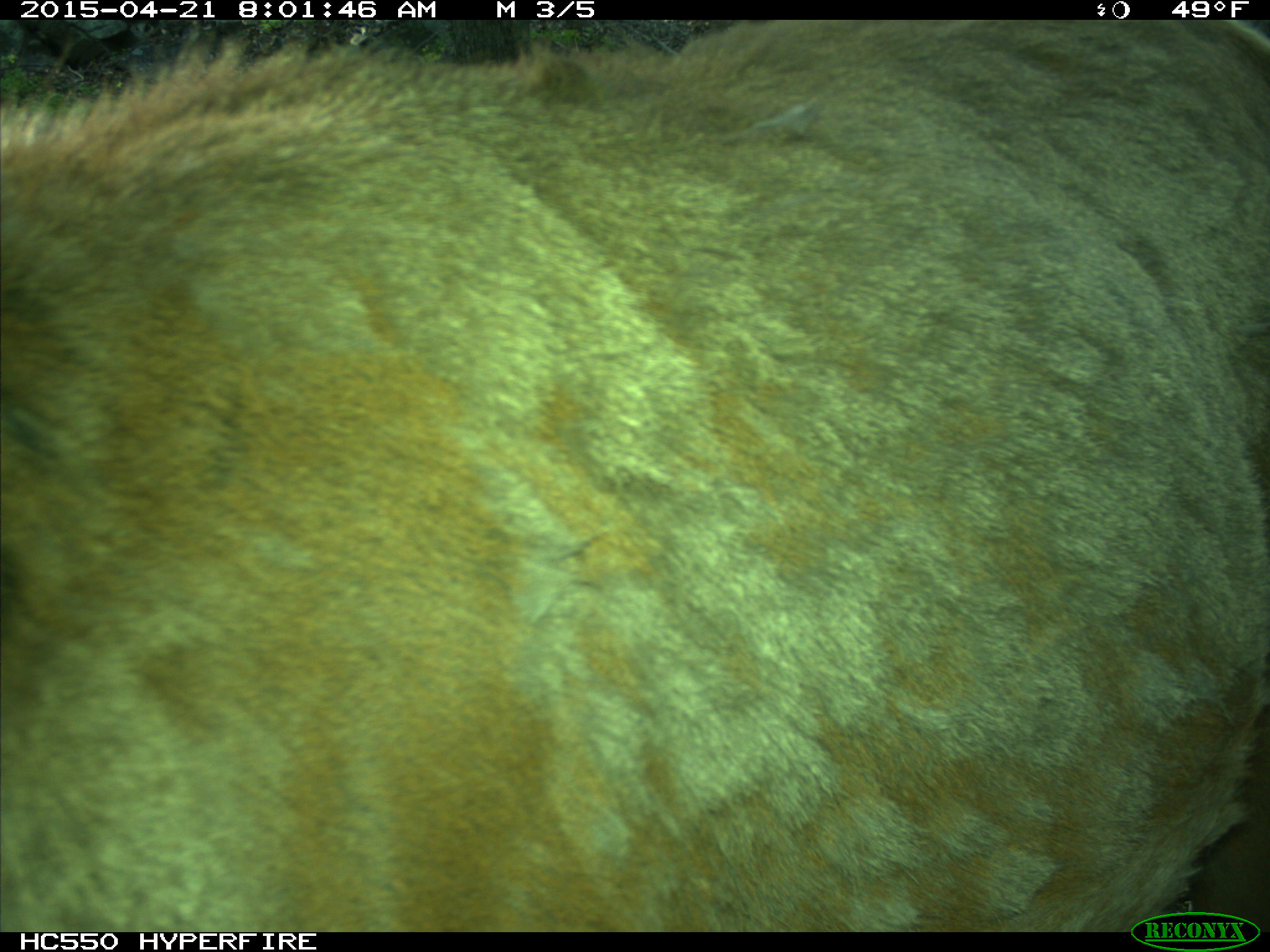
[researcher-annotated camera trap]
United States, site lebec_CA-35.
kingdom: Animalia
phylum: Chordata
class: Mammalia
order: Artiodactyla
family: Cervidae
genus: Cervus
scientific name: Cervus canadensis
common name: elk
Cervus canadensis (elk).